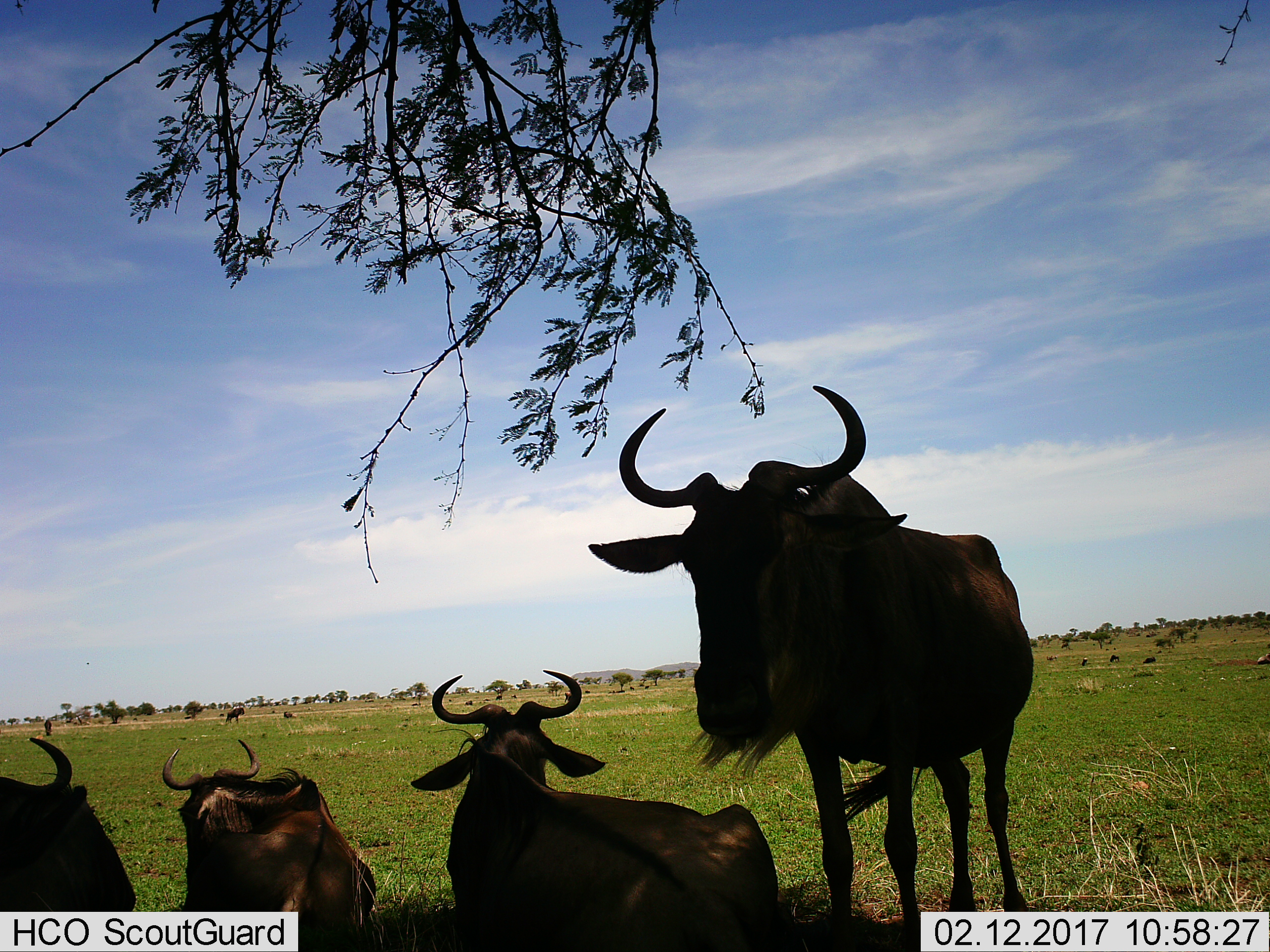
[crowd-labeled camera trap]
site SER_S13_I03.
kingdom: Animalia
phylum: Chordata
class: Mammalia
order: Artiodactyla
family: Bovidae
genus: Connochaetes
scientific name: Connochaetes taurinus taurinus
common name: blue wildebeest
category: wildebeestblue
Wildebeestblue (blue wildebeest) (Connochaetes taurinus taurinus), count 11-50. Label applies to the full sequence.